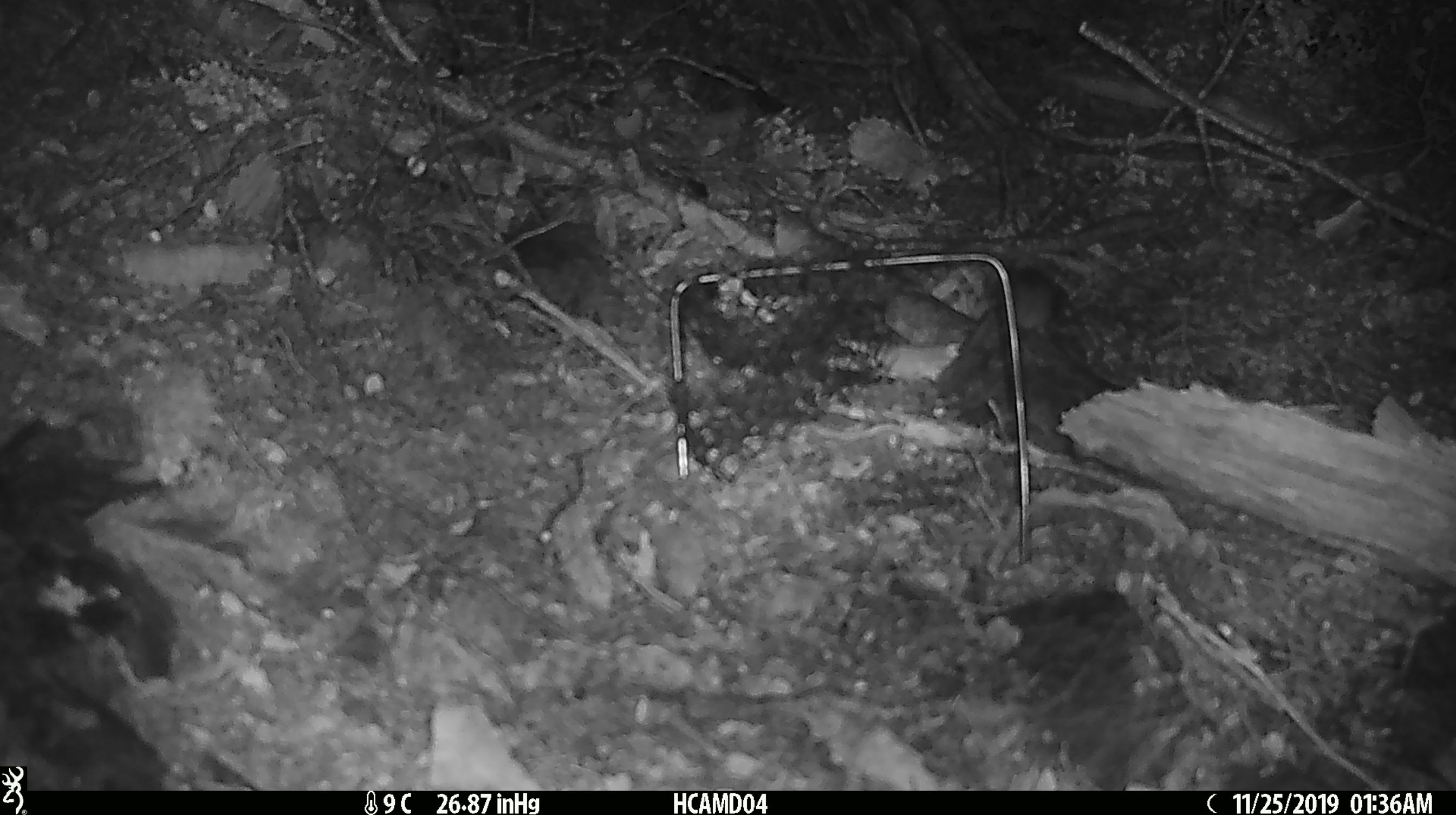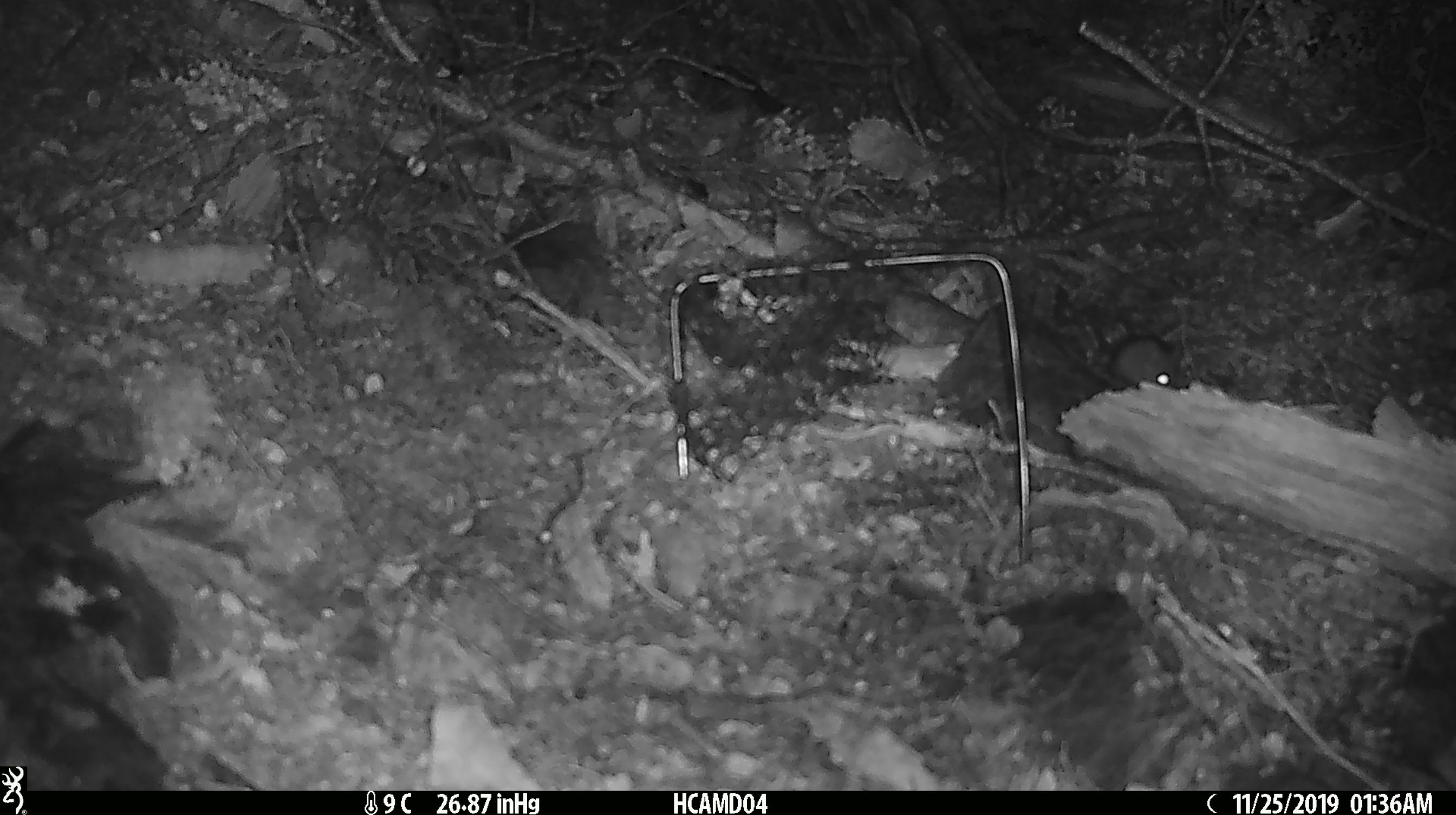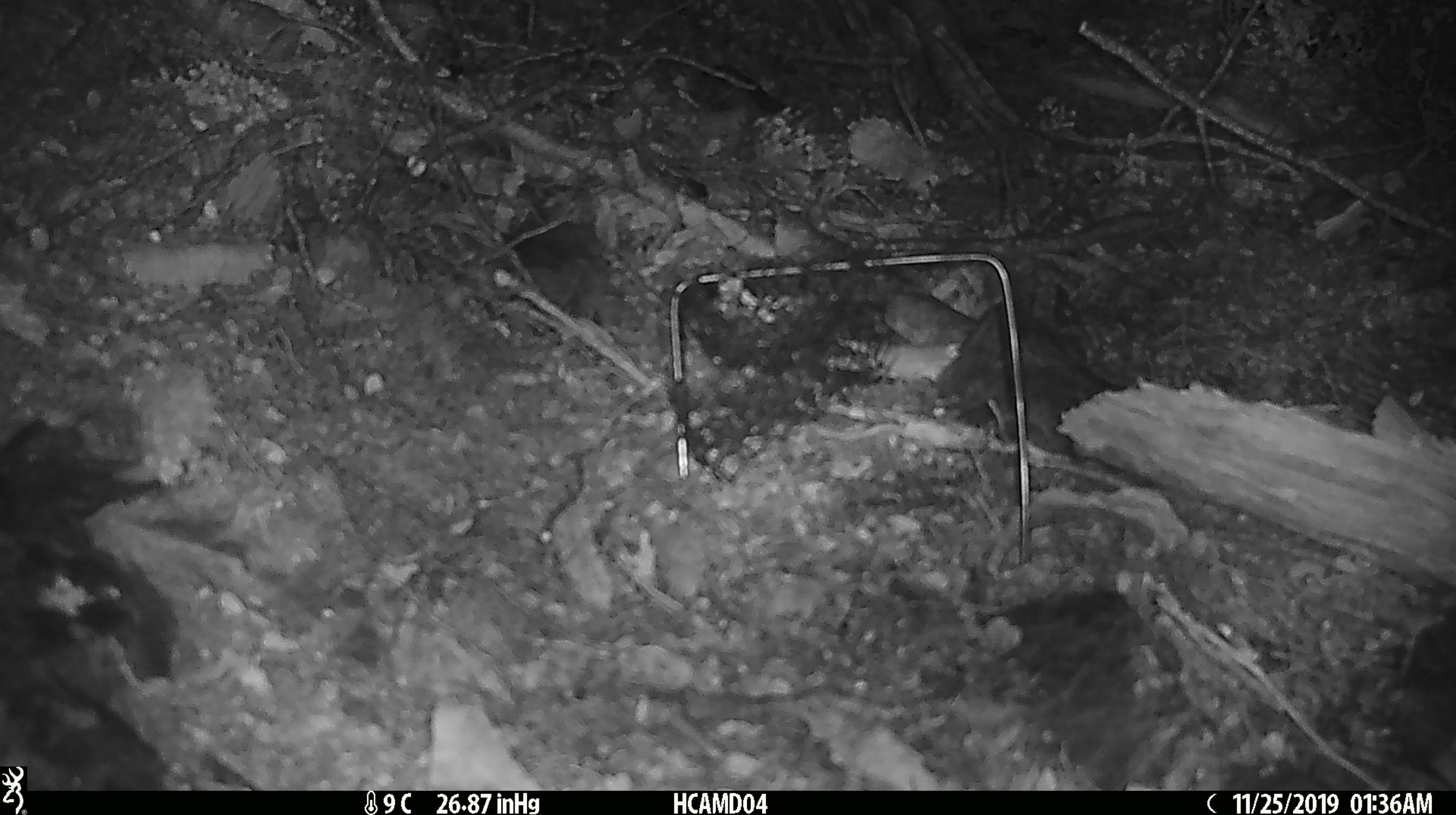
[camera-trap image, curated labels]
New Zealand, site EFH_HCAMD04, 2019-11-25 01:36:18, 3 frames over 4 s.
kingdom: Animalia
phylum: Chordata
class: Mammalia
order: Rodentia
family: Muridae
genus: Mus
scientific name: Mus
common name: mouse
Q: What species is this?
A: Mouse (Mus).